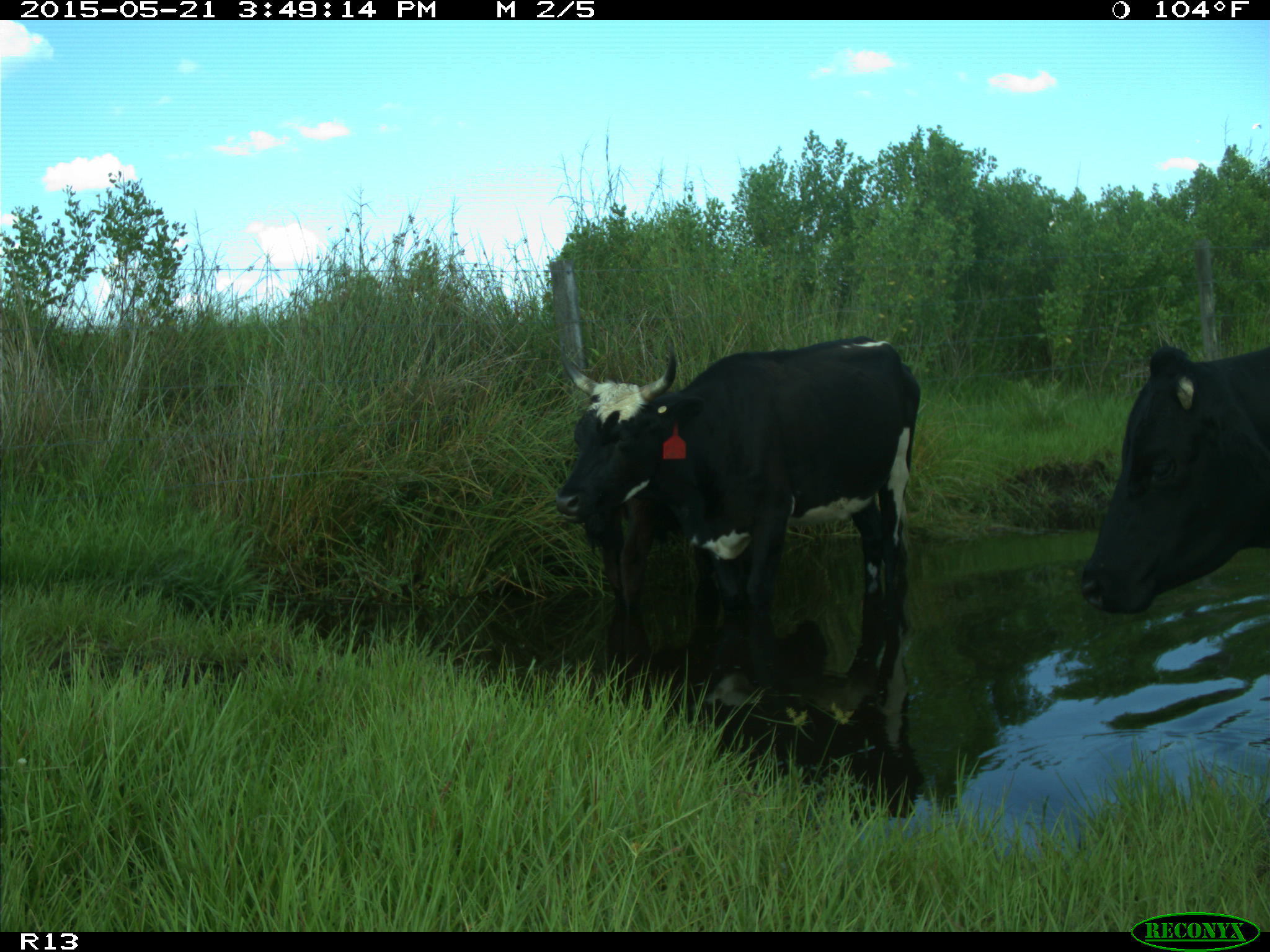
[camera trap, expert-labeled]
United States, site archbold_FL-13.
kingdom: Animalia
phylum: Chordata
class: Mammalia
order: Artiodactyla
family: Bovidae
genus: Bos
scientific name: Bos taurus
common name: domestic cow